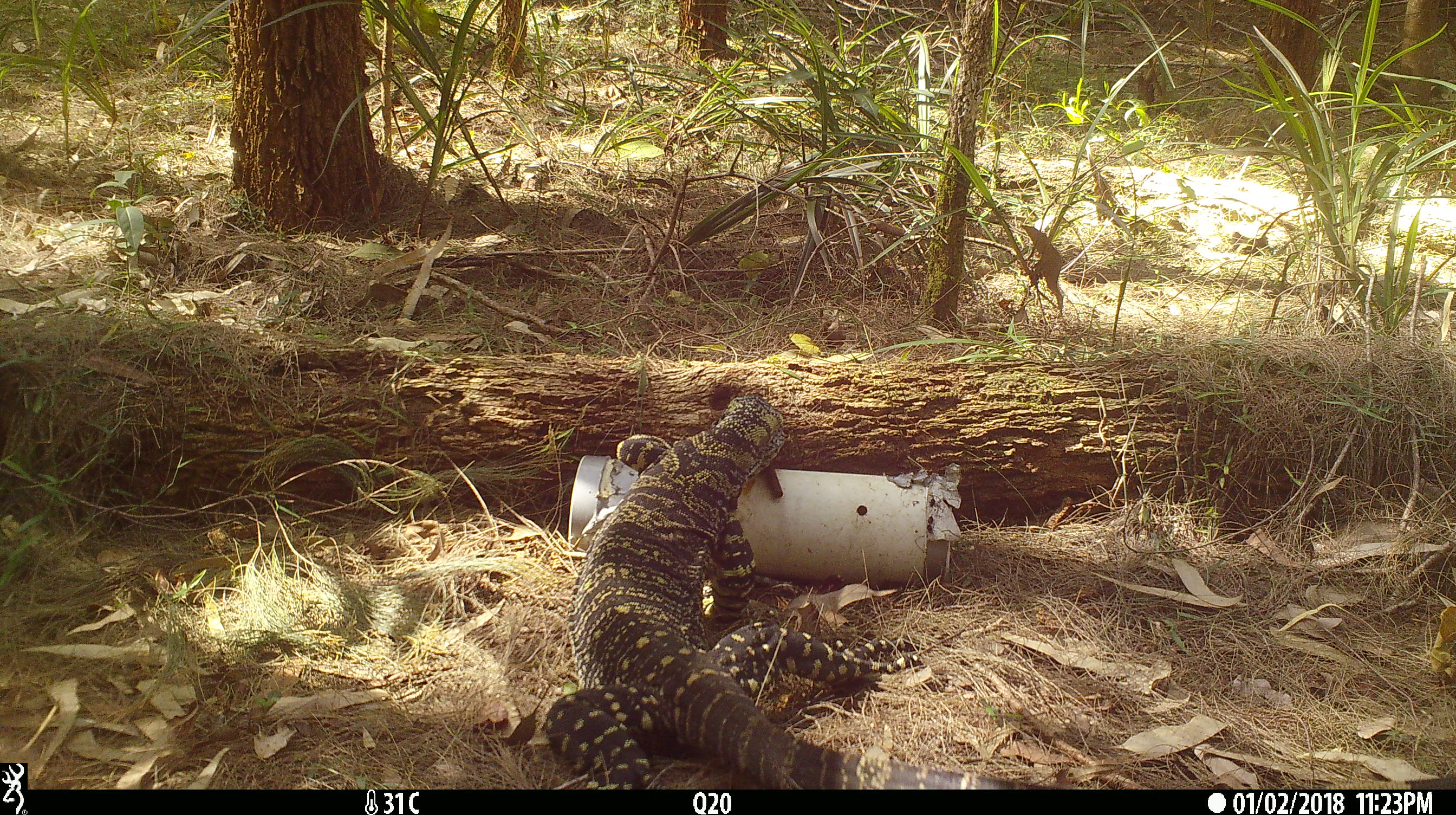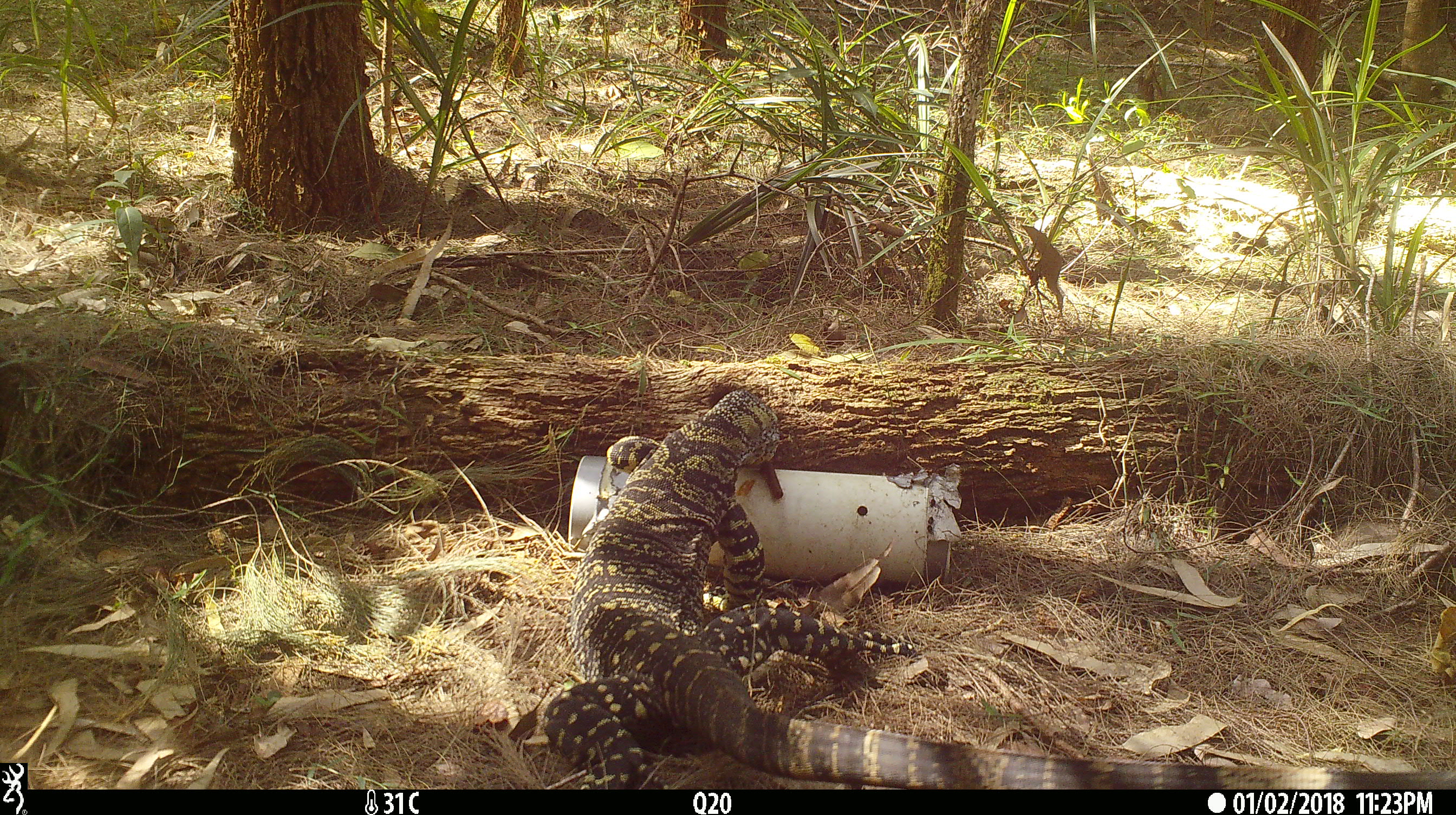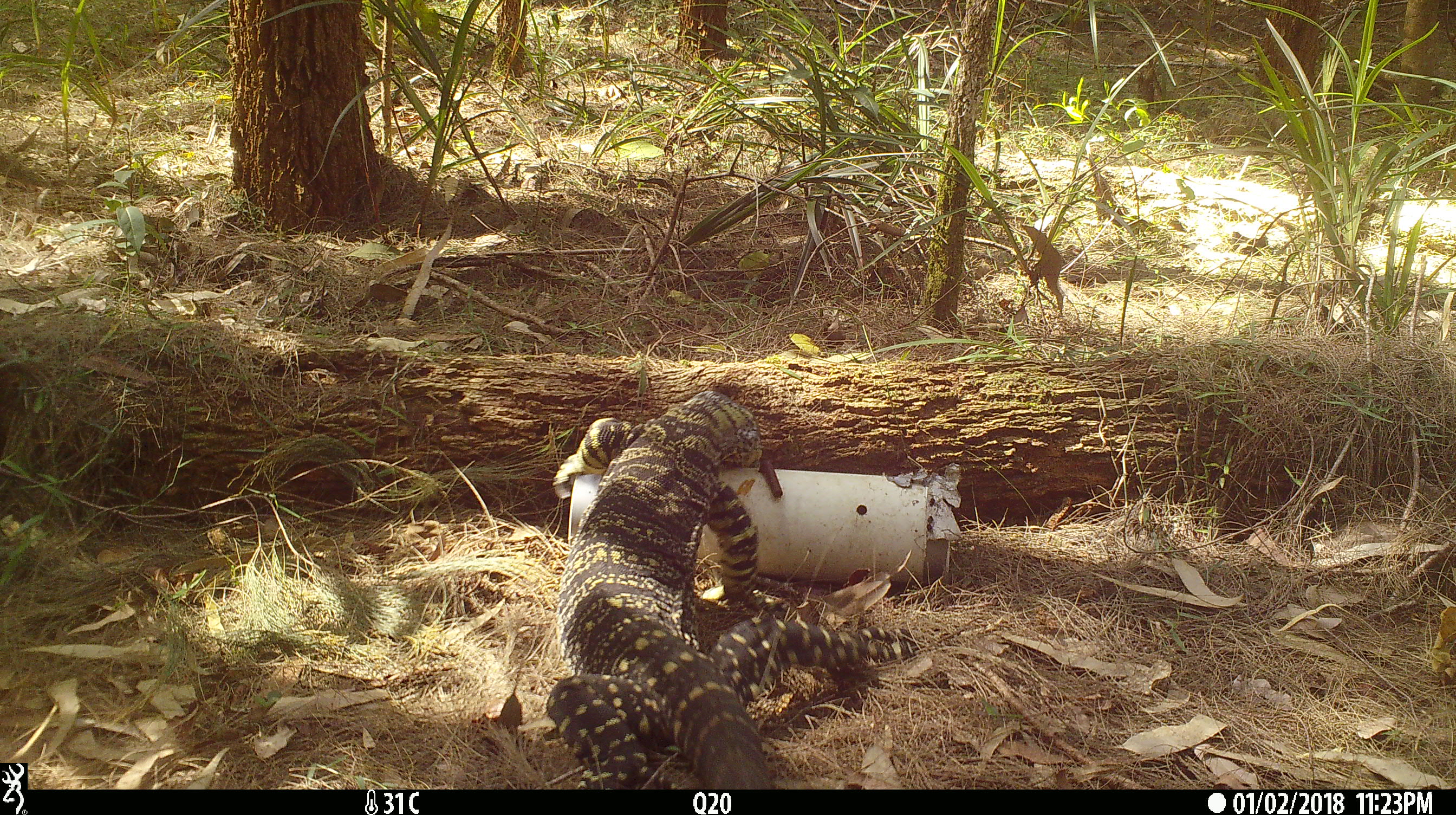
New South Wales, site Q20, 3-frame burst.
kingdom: Animalia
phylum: Chordata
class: Reptilia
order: Squamata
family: Varanidae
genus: Varanus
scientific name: Varanus varius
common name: lace monitor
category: goanna